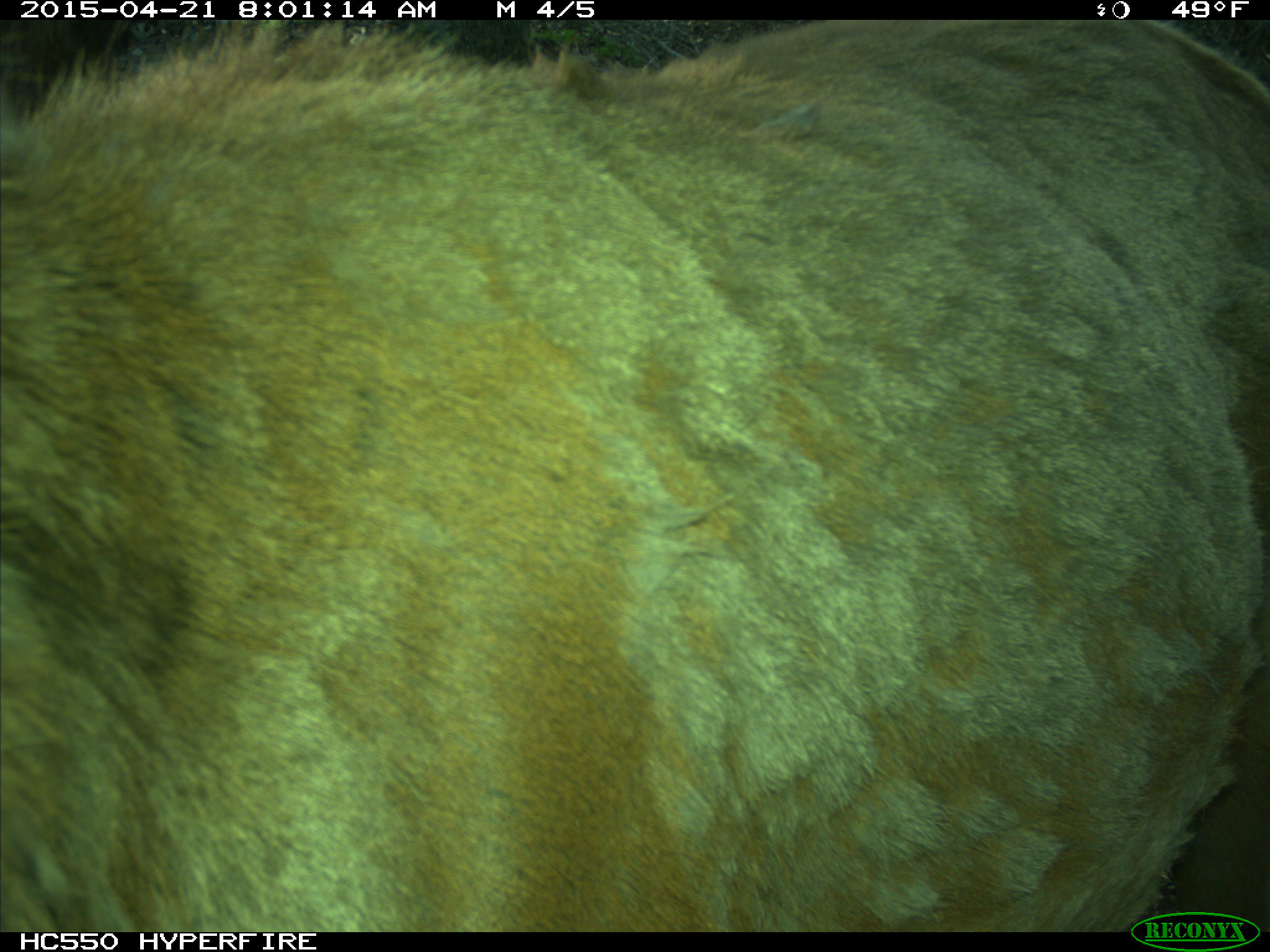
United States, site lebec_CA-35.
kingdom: Animalia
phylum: Chordata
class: Mammalia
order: Artiodactyla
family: Cervidae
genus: Cervus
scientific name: Cervus canadensis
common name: elk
Cervus canadensis (elk).